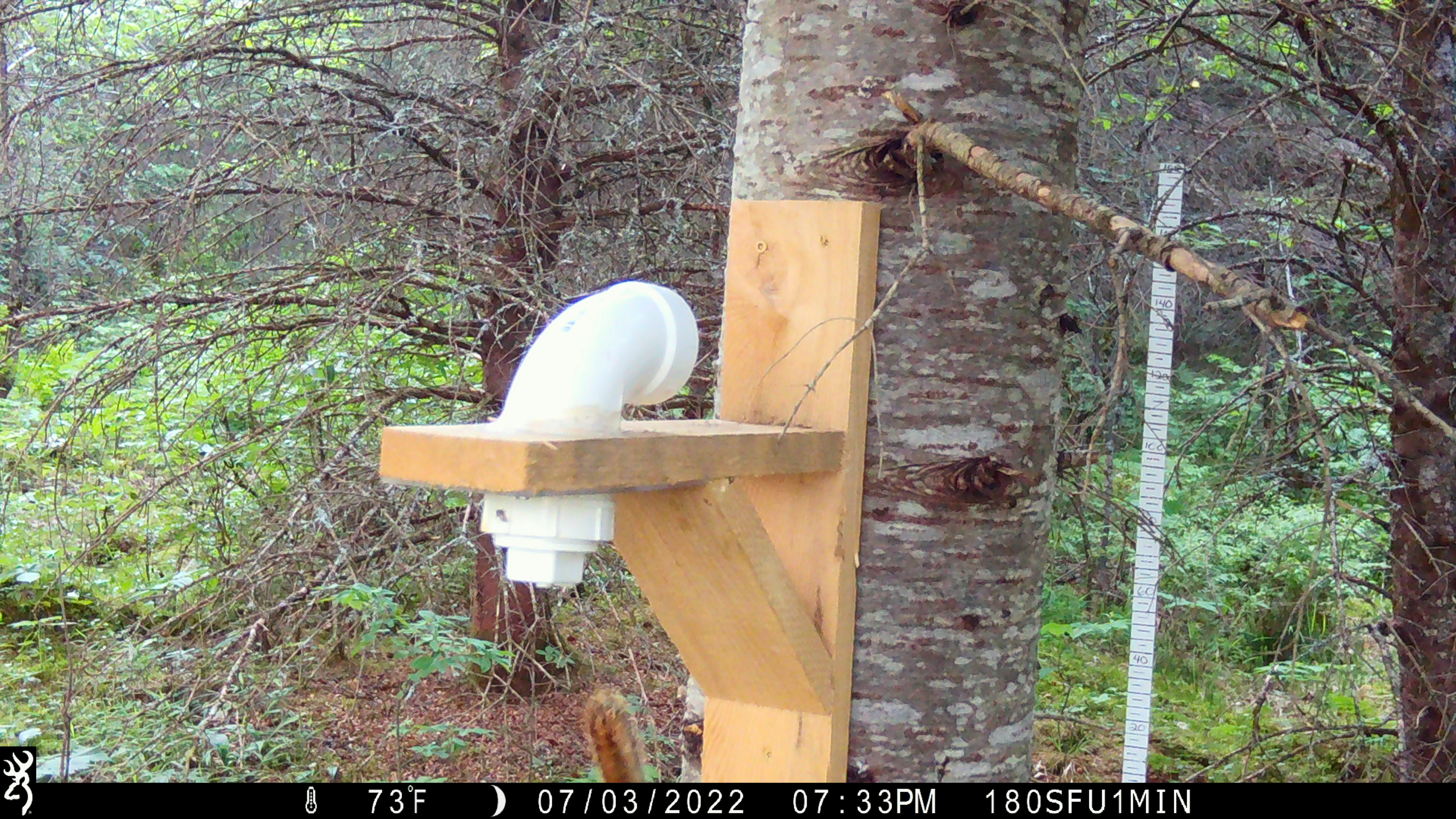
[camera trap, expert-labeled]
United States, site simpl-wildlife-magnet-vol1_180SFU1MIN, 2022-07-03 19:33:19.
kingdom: Animalia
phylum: Chordata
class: Mammalia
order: Rodentia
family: Sciuridae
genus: Tamiasciurus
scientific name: Tamiasciurus hudsonicus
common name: red squirrel